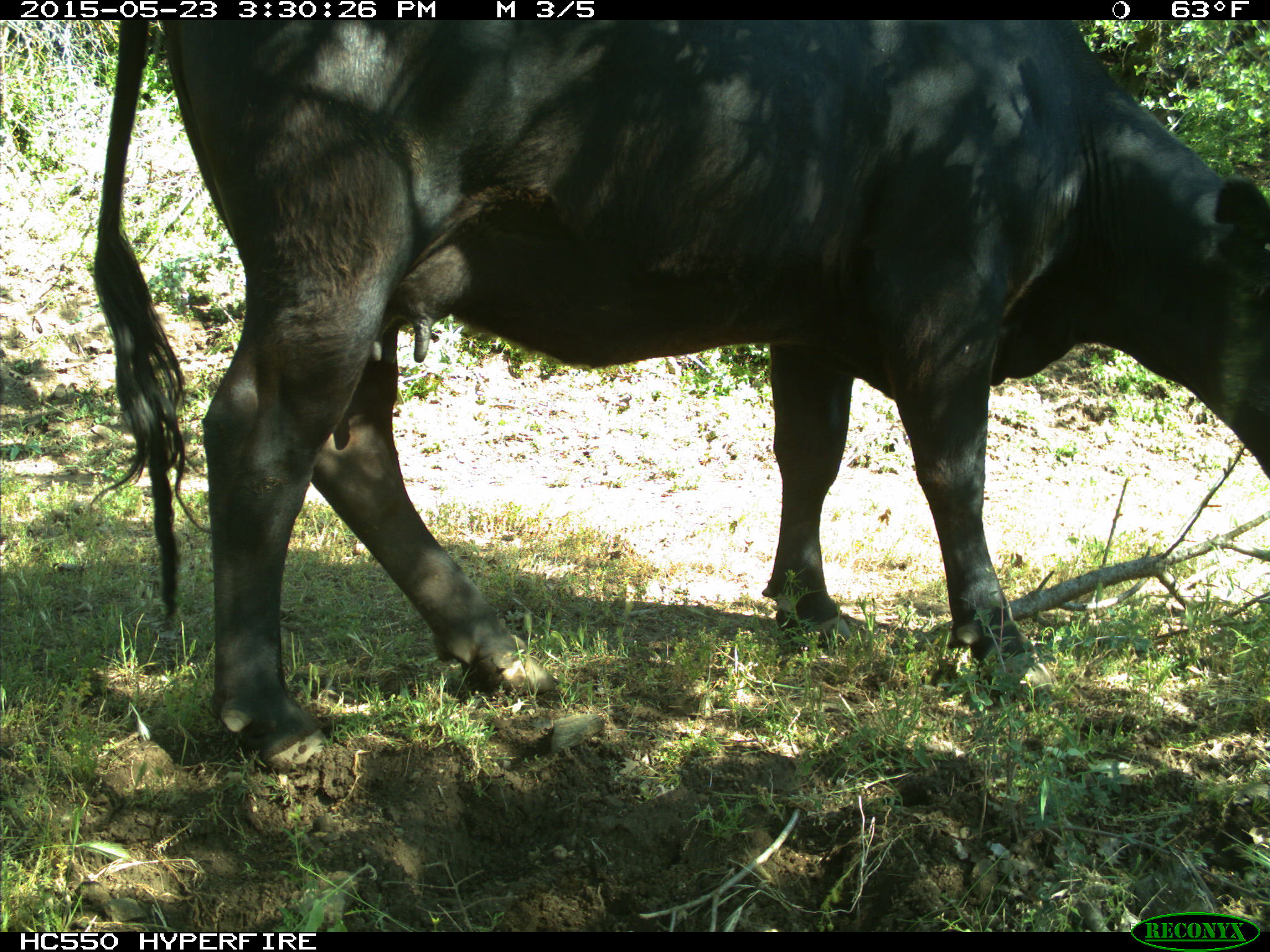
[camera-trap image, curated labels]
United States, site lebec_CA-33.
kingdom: Animalia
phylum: Chordata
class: Mammalia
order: Artiodactyla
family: Bovidae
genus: Bos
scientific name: Bos taurus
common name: domestic cow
Bos taurus (domestic cow).